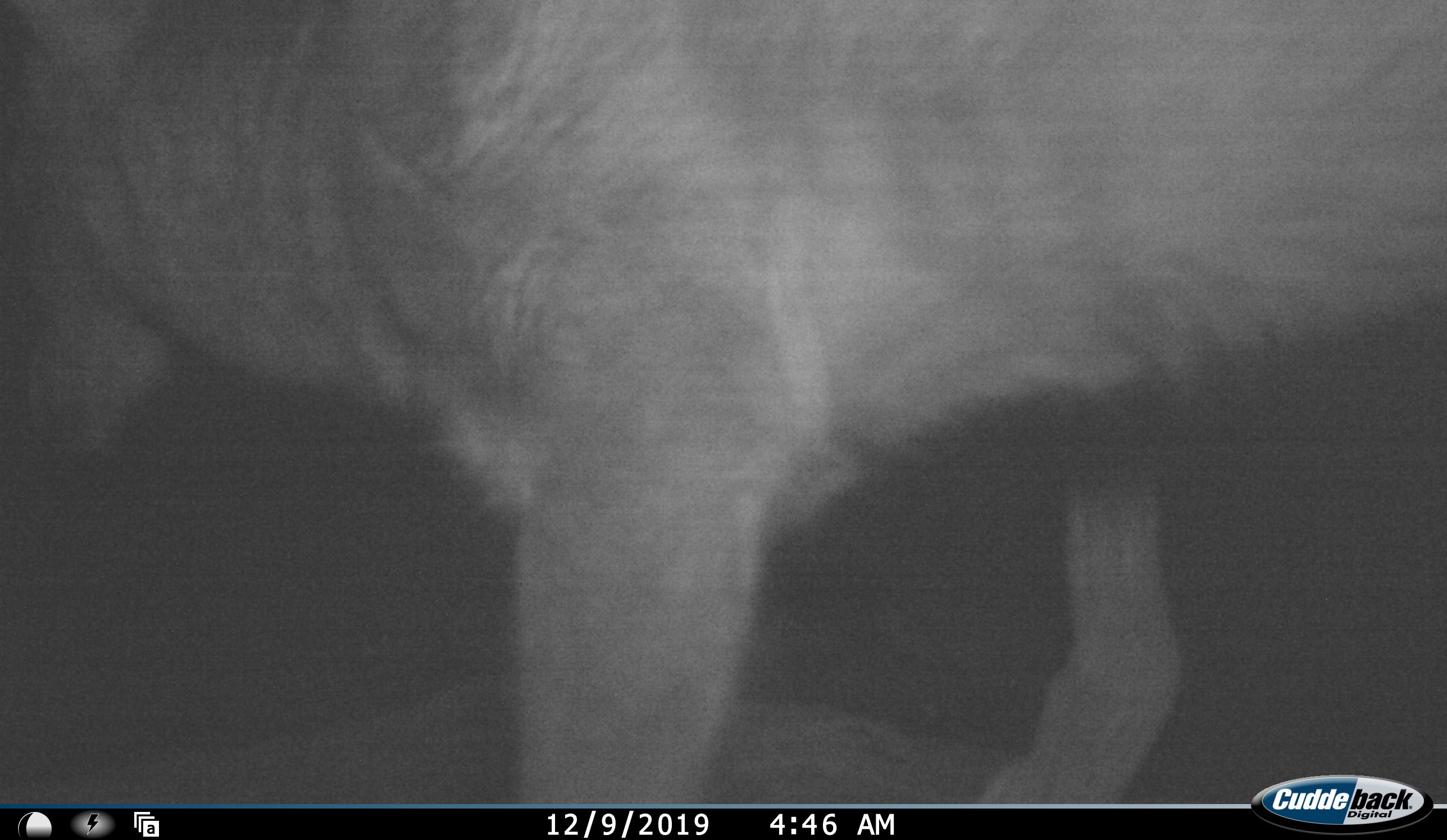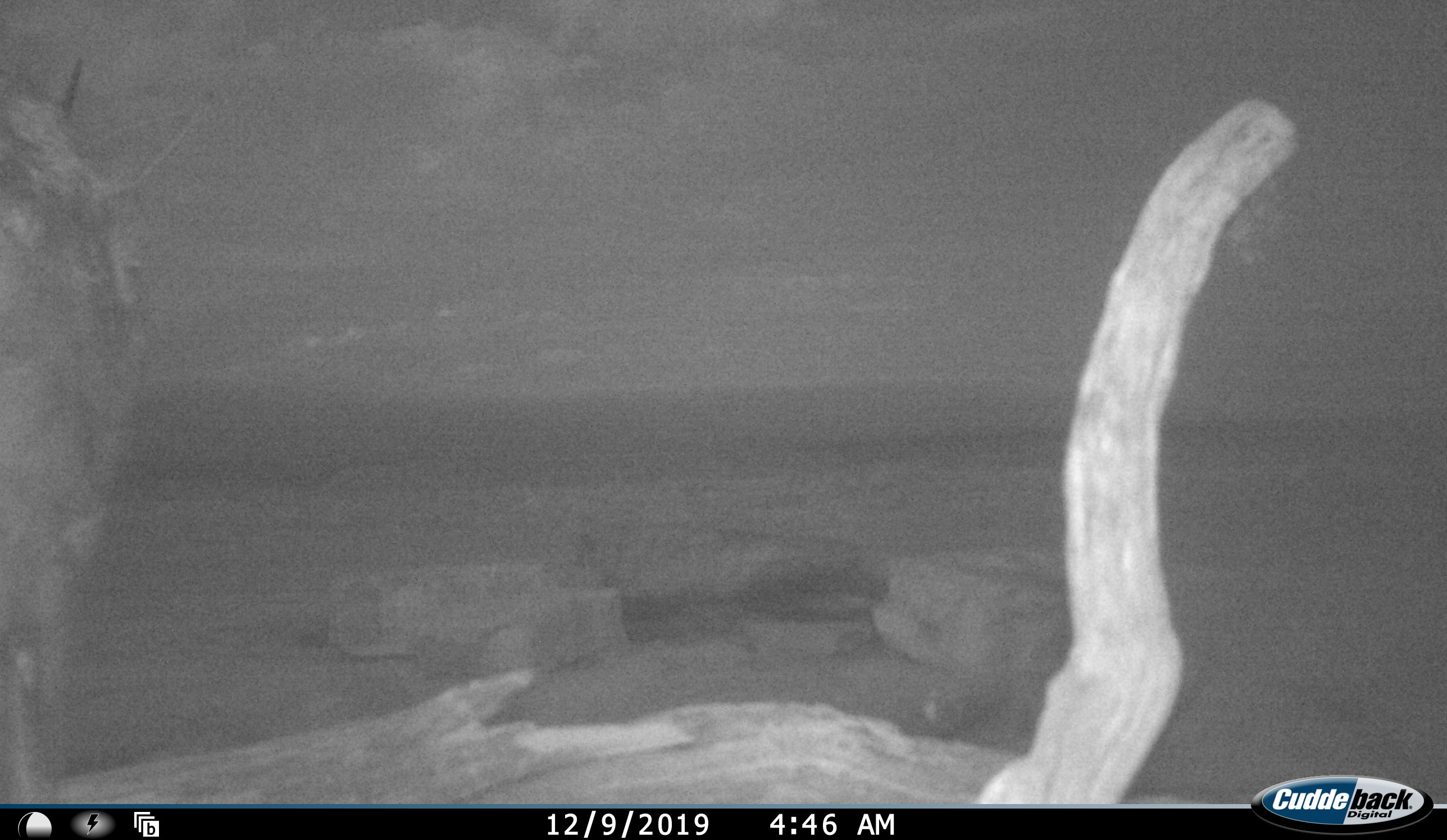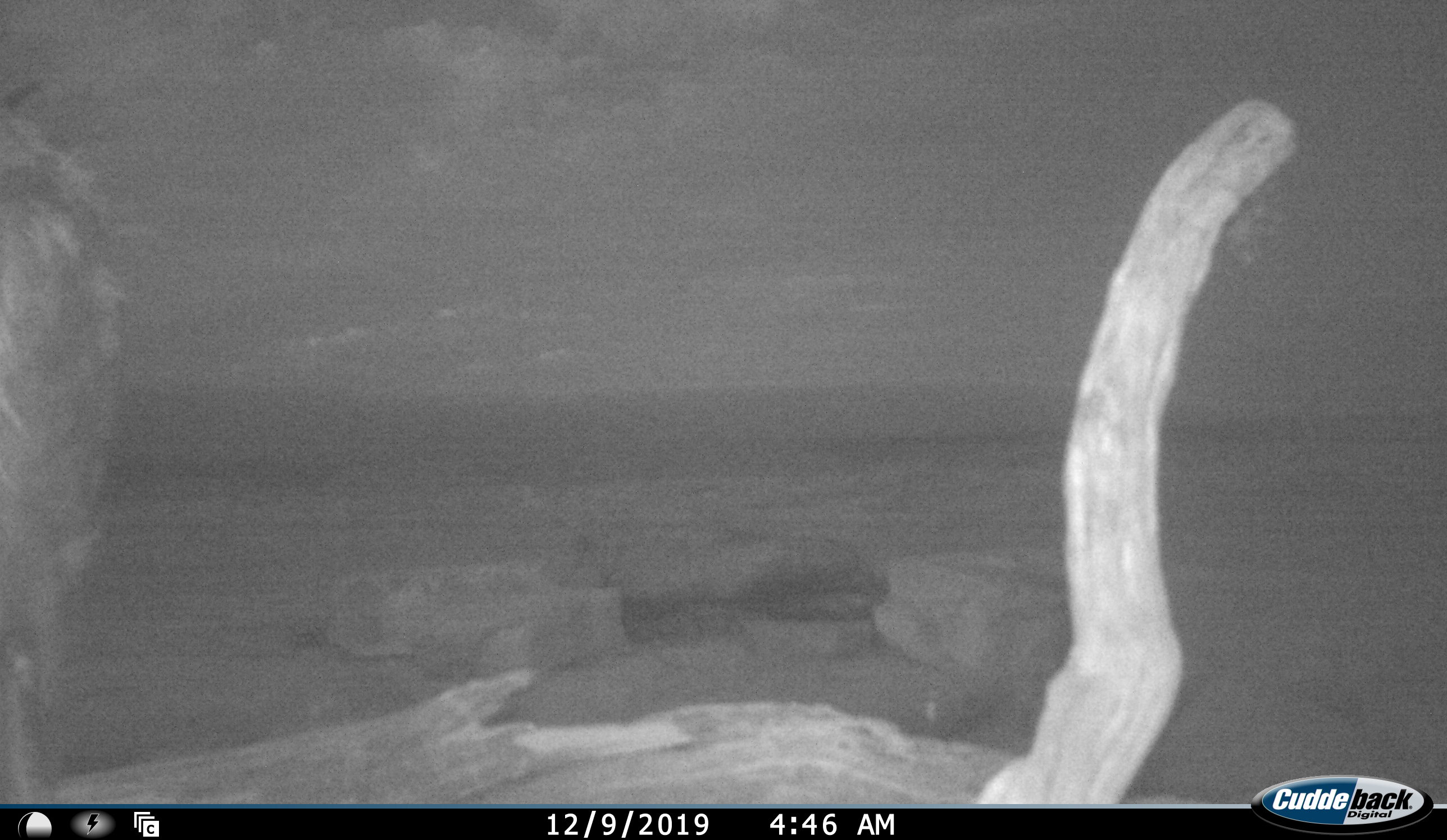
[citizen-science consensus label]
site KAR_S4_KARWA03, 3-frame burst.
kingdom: Animalia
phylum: Chordata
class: Mammalia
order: Artiodactyla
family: Bovidae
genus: Sylvicapra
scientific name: Sylvicapra grimmia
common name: common duiker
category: duikercommongrey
Duikercommongrey (common duiker) (Sylvicapra grimmia), count 1. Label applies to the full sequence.